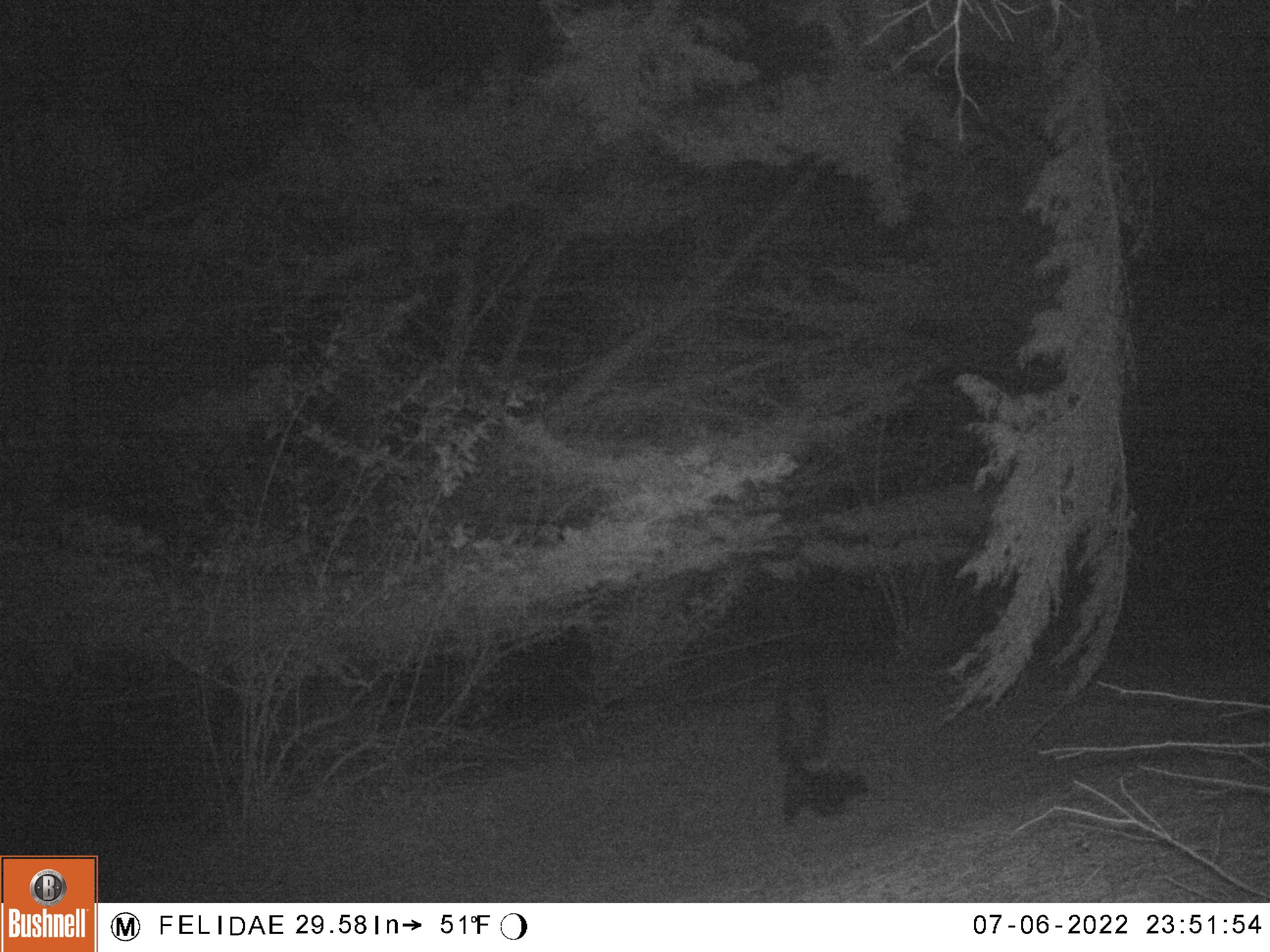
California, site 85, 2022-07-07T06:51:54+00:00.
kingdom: Animalia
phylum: Chordata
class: Mammalia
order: Carnivora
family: Procyonidae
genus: Procyon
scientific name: Procyon lotor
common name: raccoon